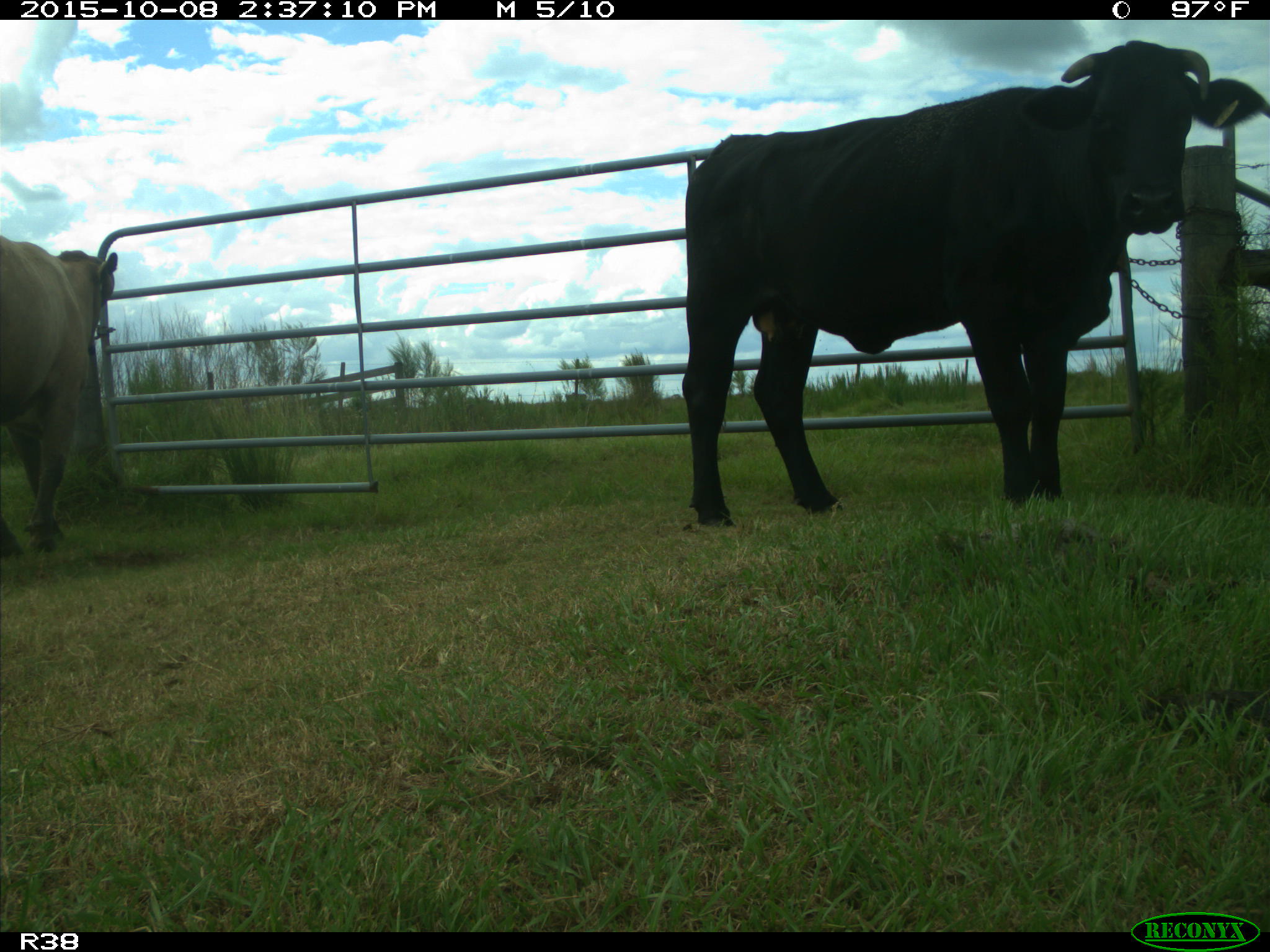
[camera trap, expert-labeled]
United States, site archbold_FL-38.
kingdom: Animalia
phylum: Chordata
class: Mammalia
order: Artiodactyla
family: Bovidae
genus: Bos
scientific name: Bos taurus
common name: domestic cow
Bos taurus (domestic cow).